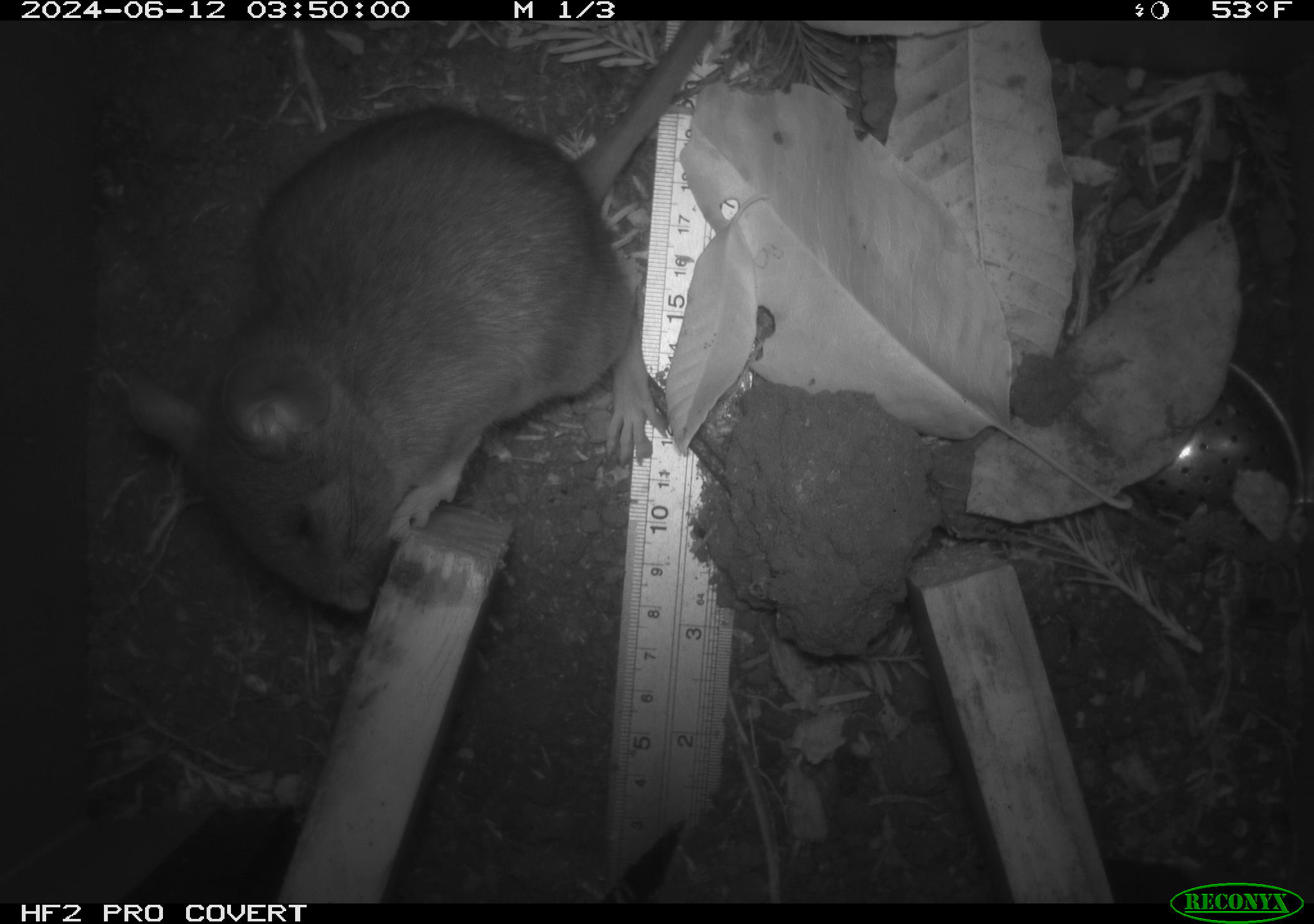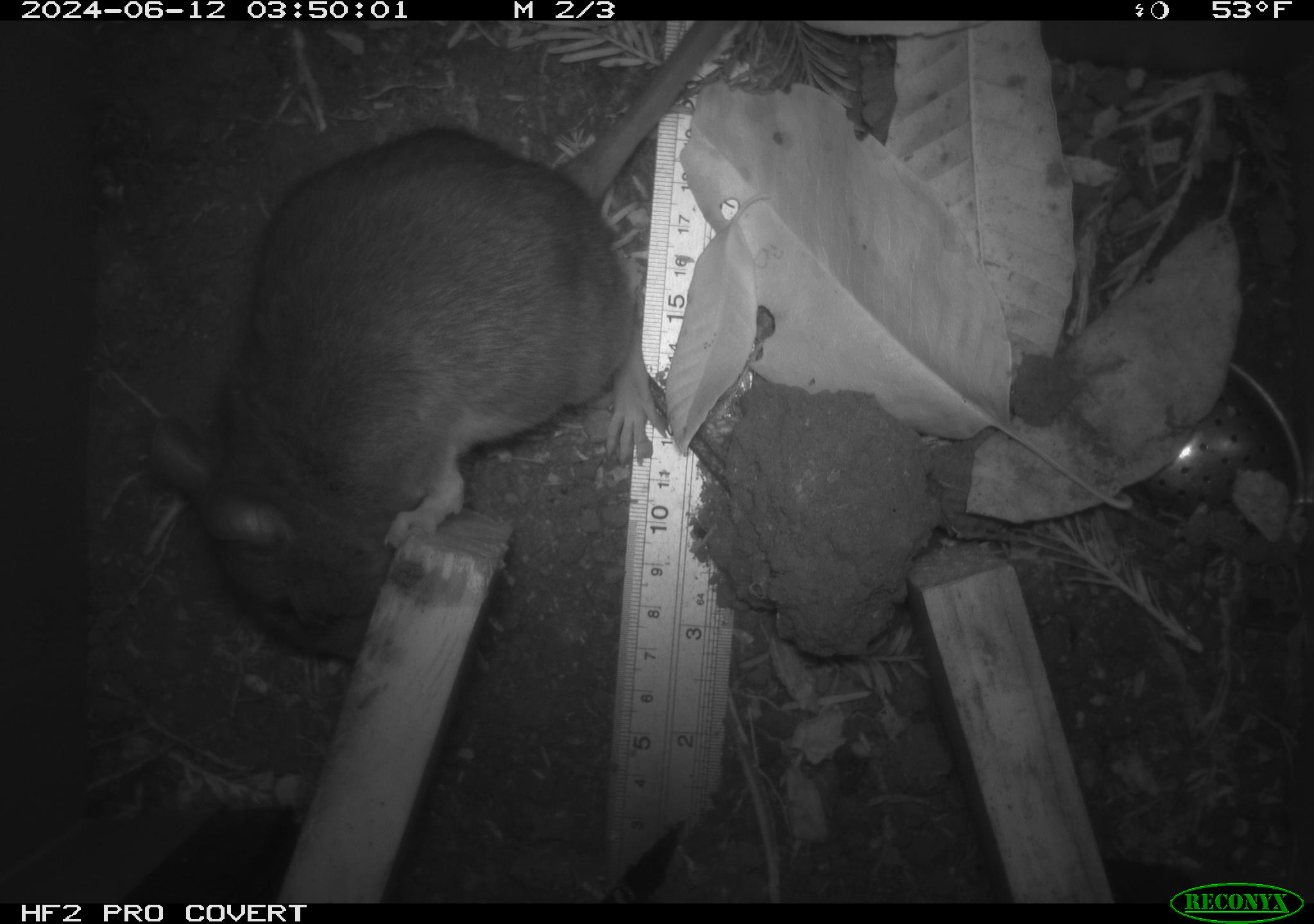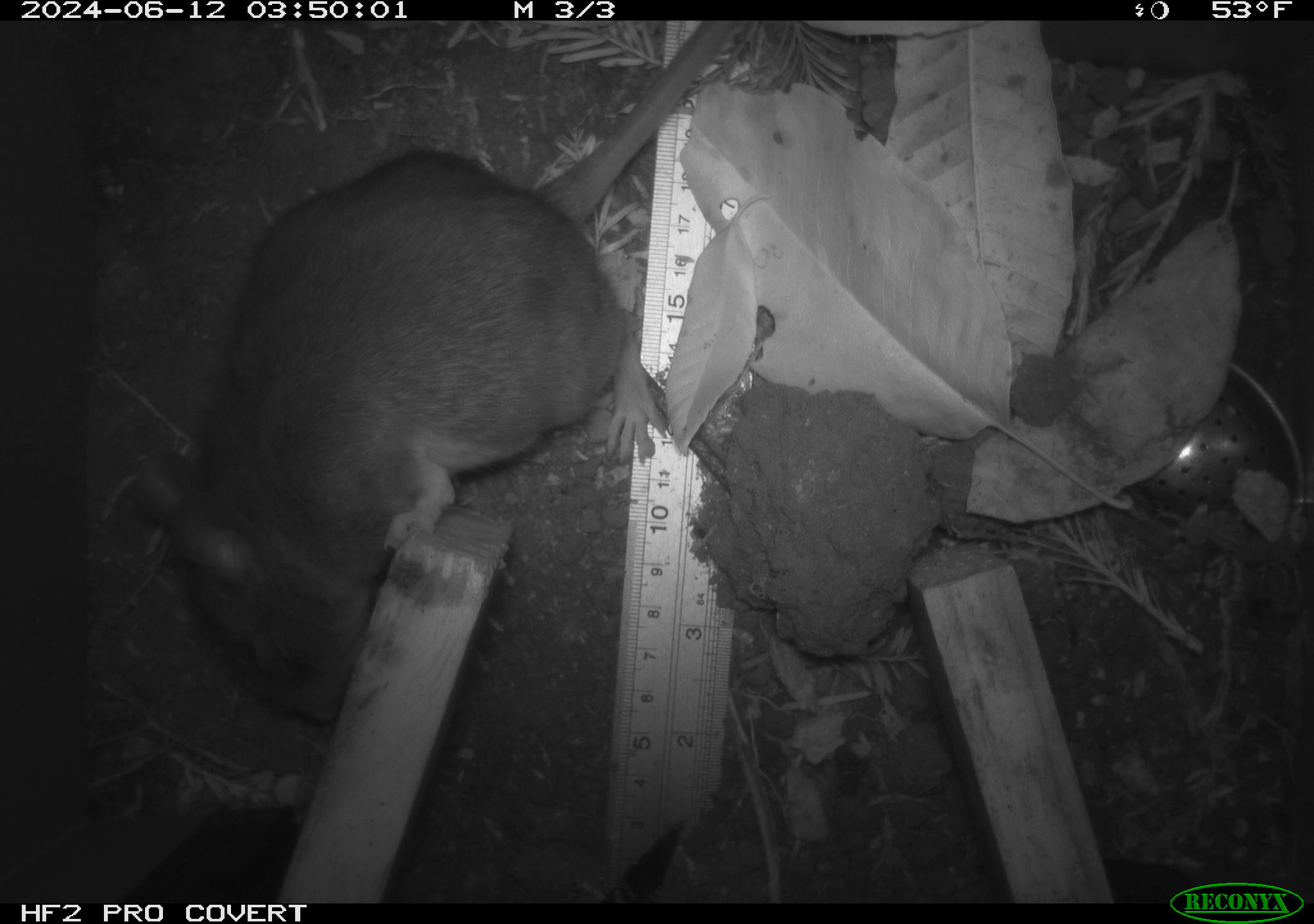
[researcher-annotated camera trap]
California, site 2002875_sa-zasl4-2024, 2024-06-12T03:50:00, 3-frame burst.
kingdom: Animalia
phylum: Chordata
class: Mammalia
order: Rodentia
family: Cricetidae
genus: Neotoma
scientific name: Neotoma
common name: pack rat or woodrat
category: neotoma species